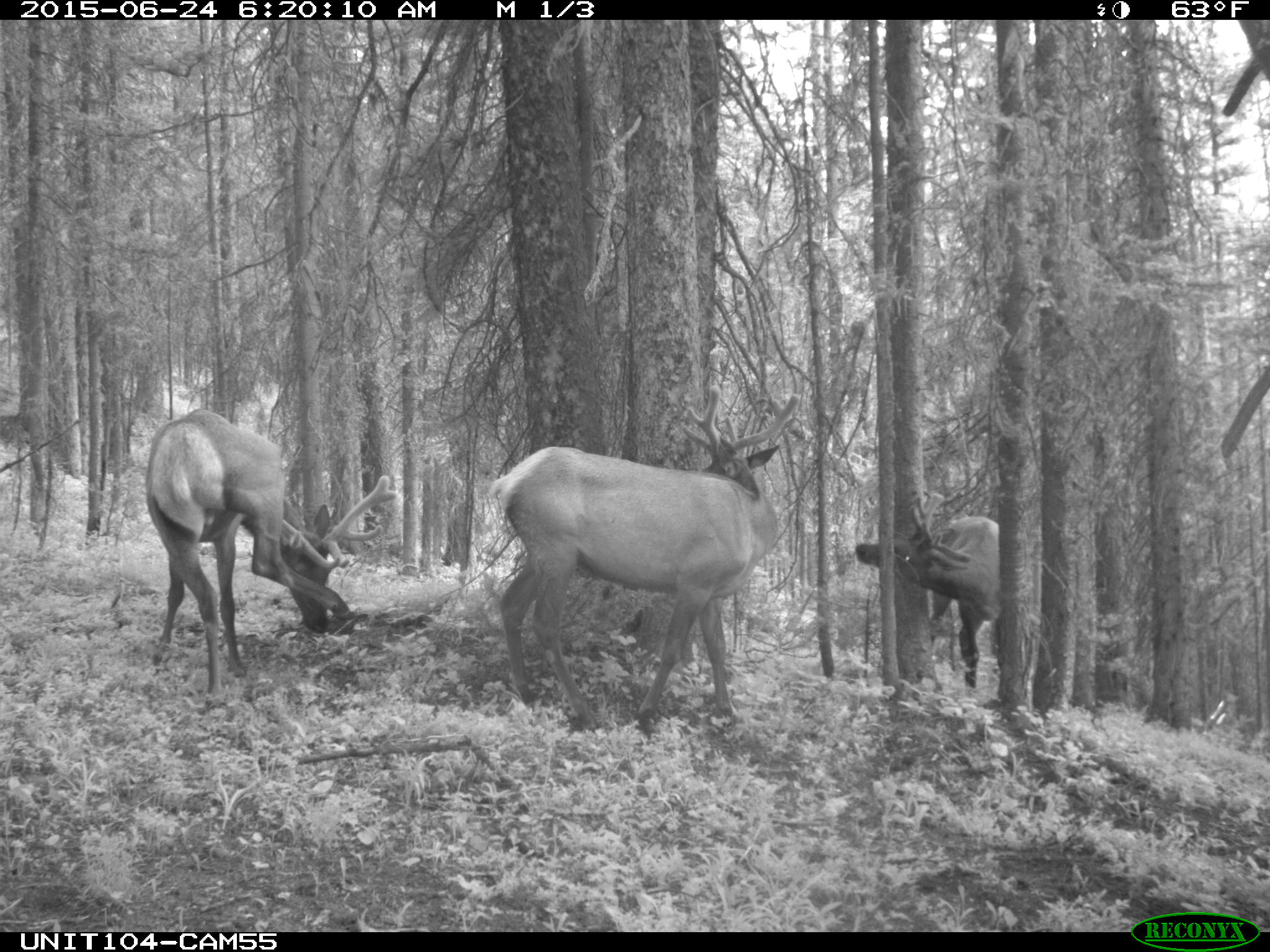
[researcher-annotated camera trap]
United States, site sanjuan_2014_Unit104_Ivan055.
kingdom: Animalia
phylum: Chordata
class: Mammalia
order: Artiodactyla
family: Cervidae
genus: Cervus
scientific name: Cervus elaphus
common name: red deer